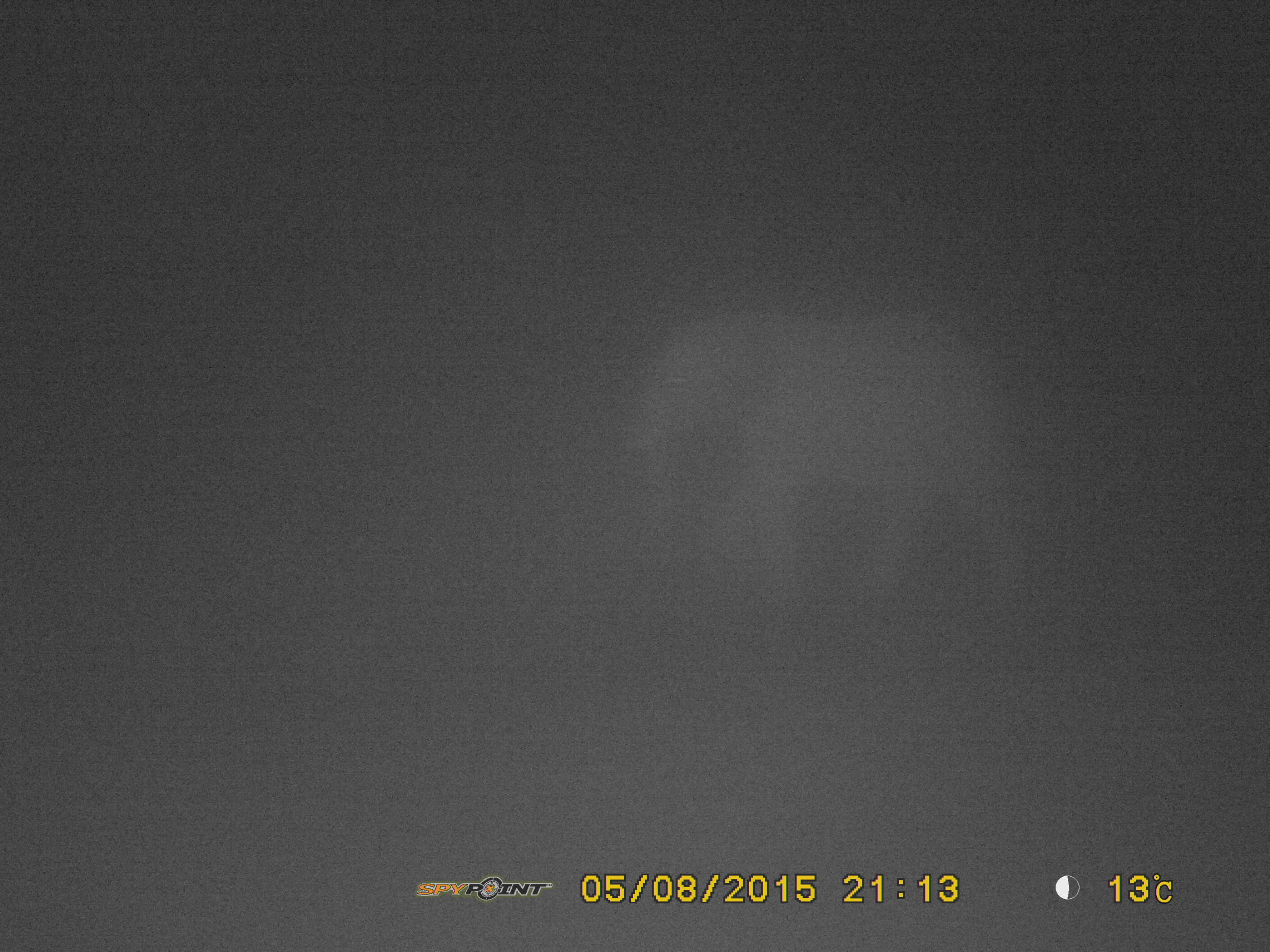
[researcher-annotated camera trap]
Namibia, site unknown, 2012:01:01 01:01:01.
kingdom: Animalia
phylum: Chordata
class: Mammalia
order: Proboscidea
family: Elephantidae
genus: Loxodonta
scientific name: Loxodonta africana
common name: african elephant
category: loxodanta africana